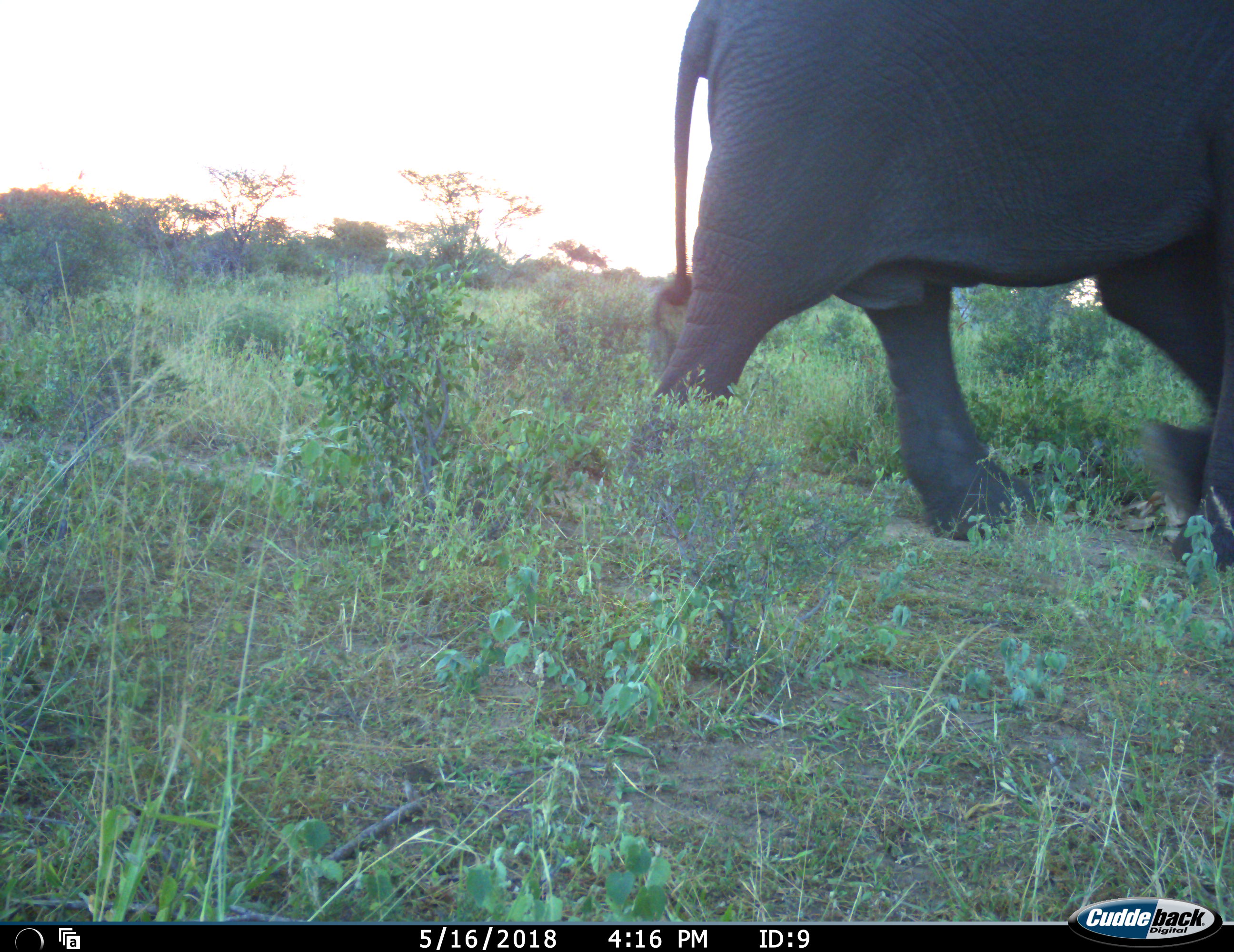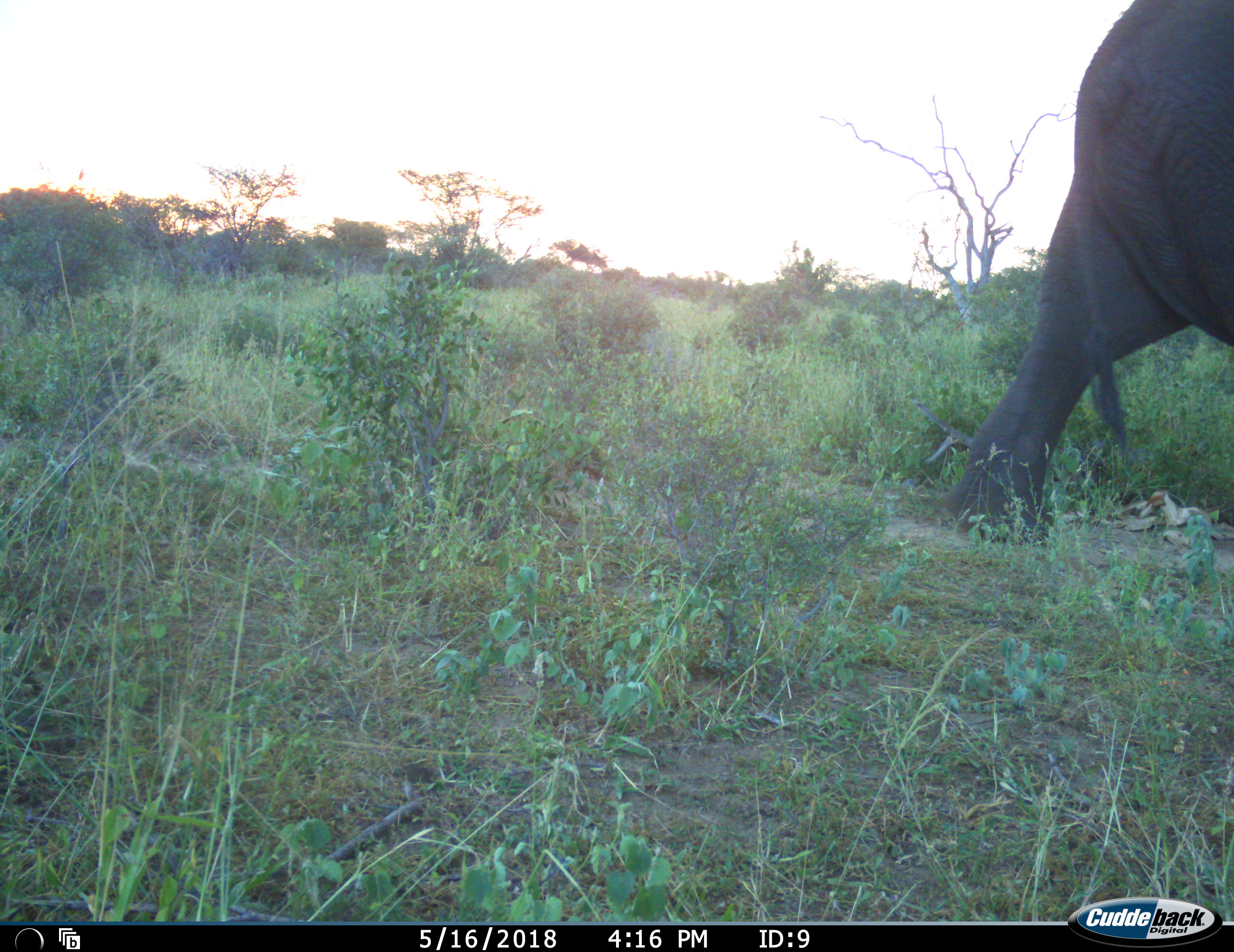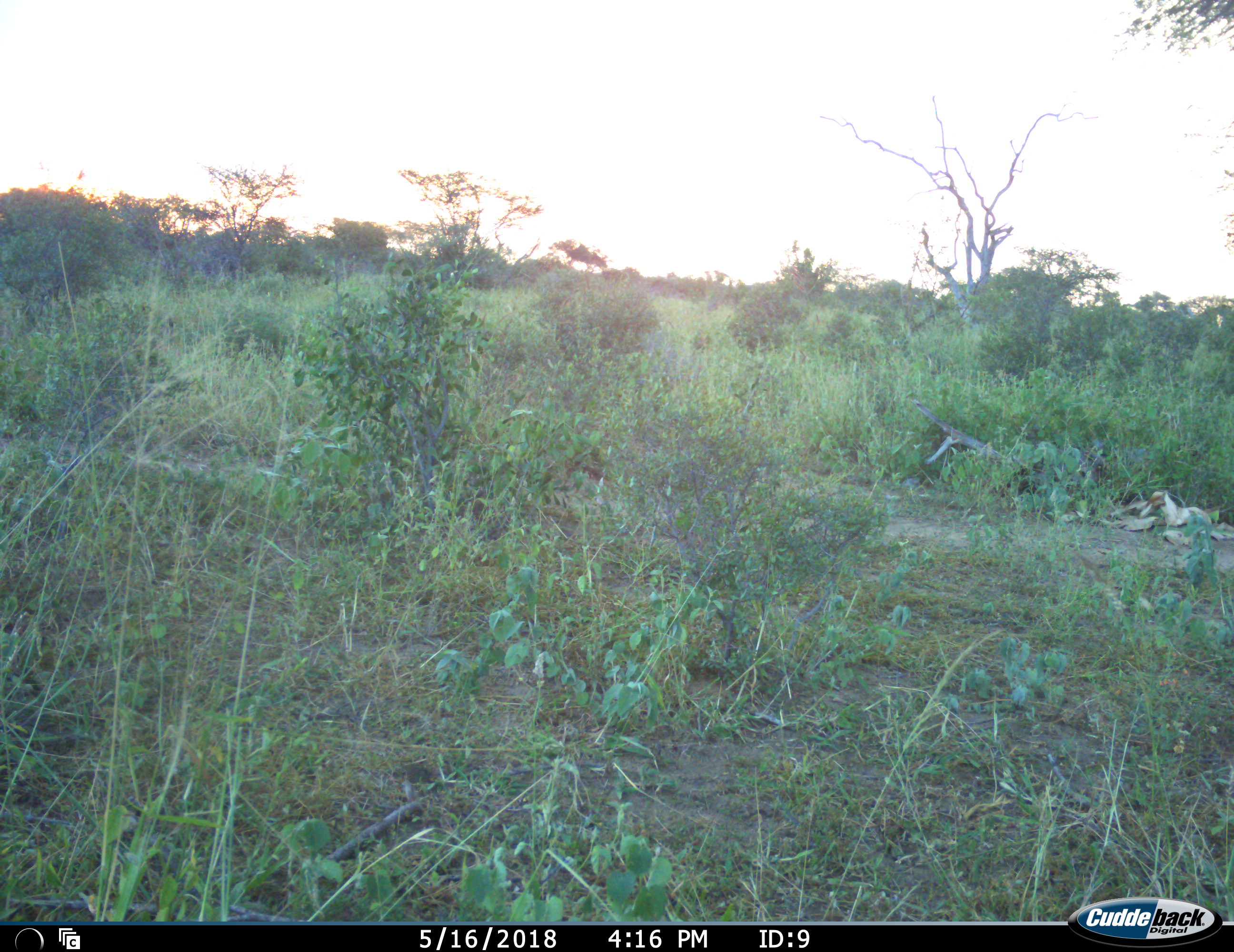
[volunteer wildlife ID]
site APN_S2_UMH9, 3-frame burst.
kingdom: Animalia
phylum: Chordata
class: Mammalia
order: Proboscidea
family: Elephantidae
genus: Loxodonta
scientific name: Loxodonta africana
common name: african bush elephant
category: elephant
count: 1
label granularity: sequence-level